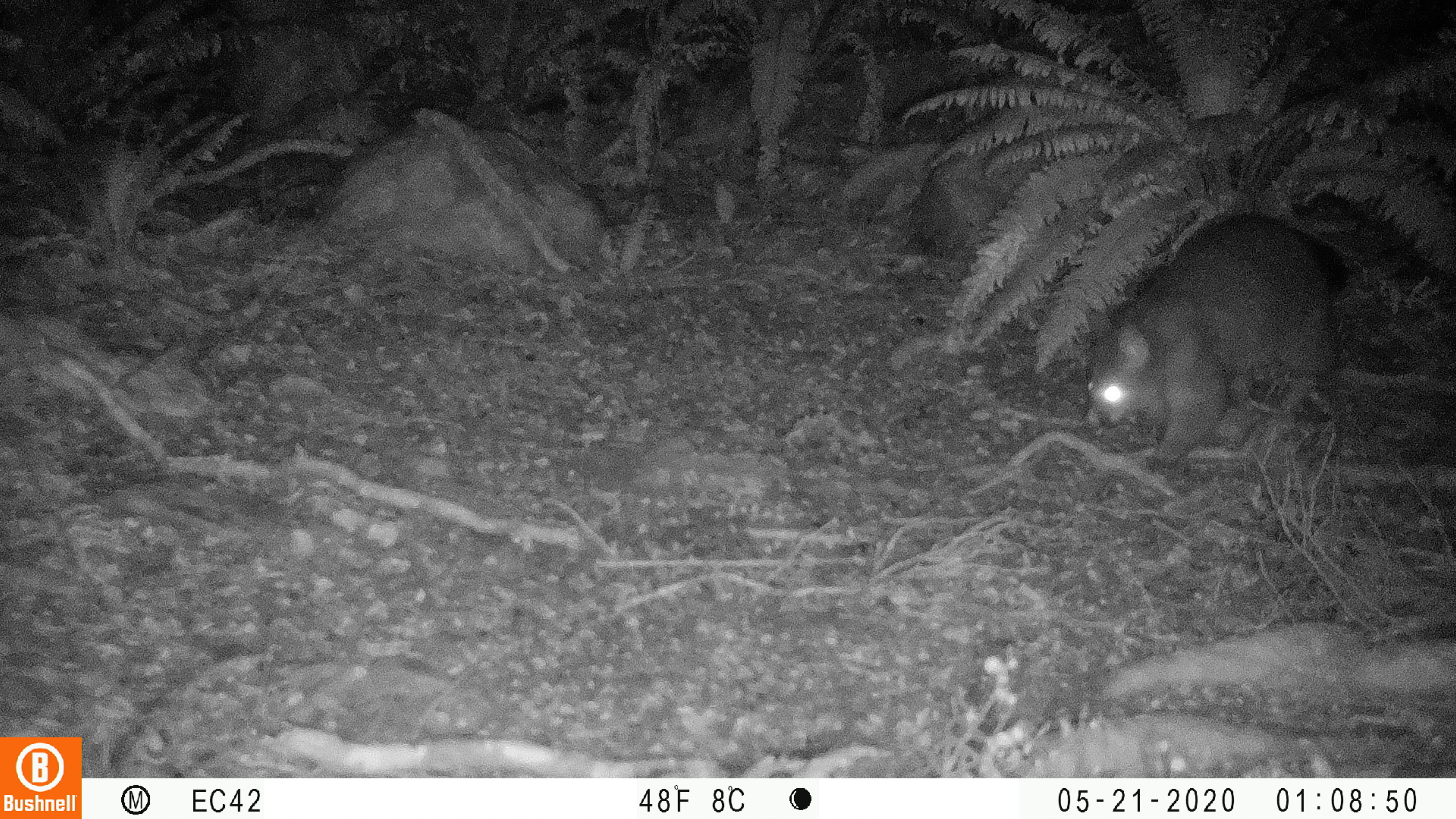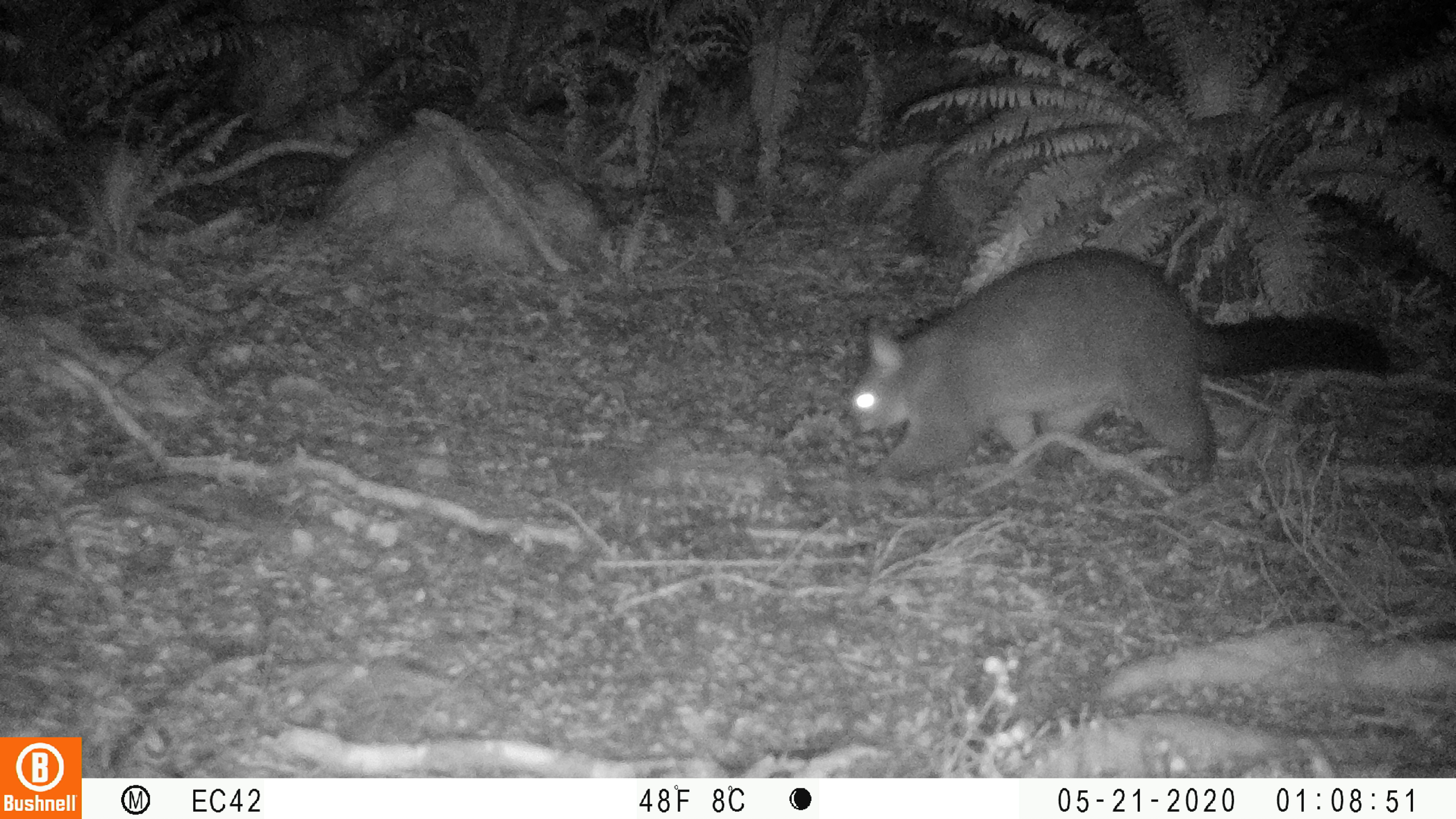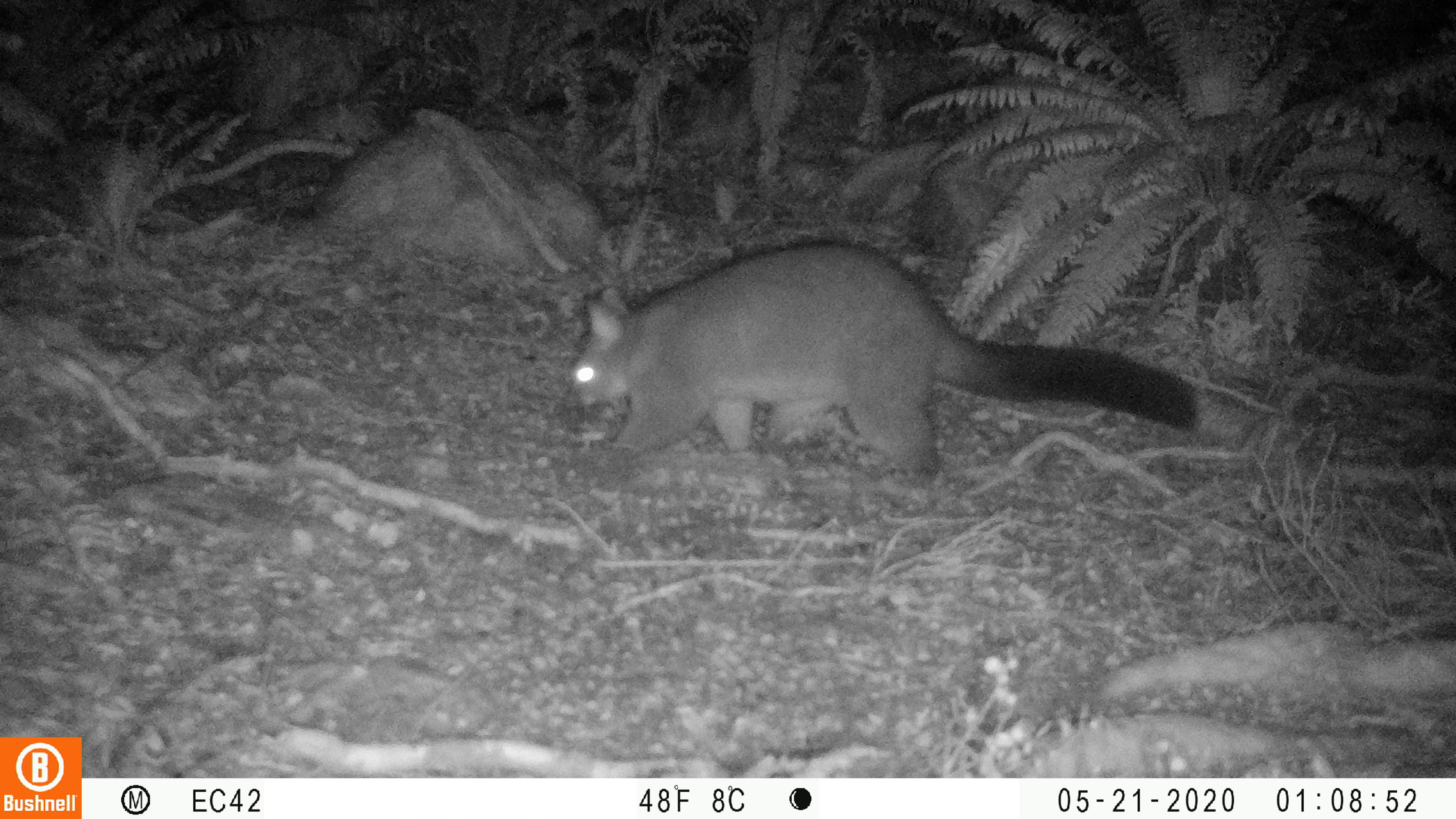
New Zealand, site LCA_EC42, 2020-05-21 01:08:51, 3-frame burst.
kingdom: Animalia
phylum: Chordata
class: Mammalia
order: Diprotodontia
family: Phalangeridae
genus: Trichosurus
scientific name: Trichosurus vulpecula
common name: common brushtail possum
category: possum